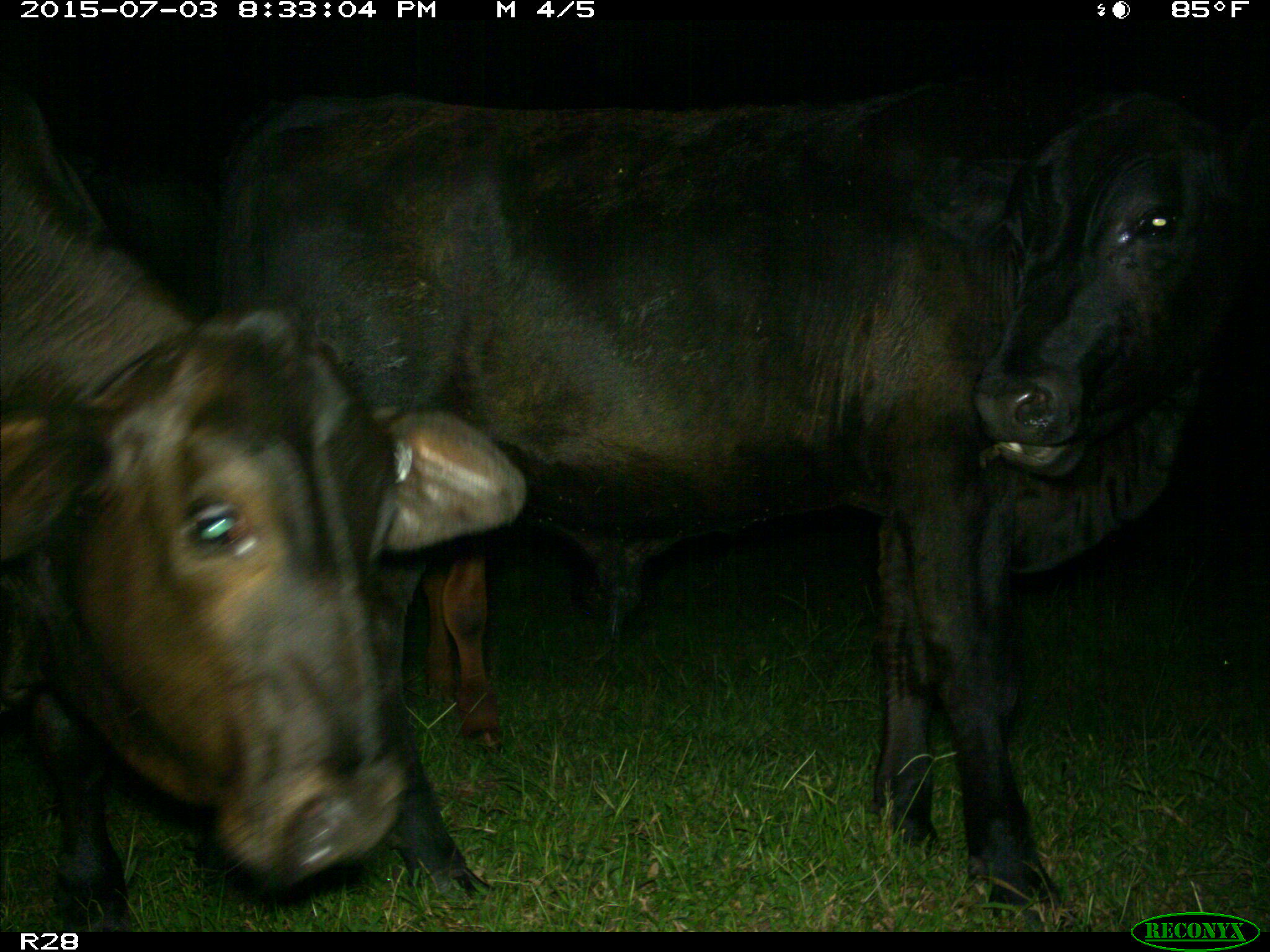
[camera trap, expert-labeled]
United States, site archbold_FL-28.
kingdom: Animalia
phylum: Chordata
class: Mammalia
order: Artiodactyla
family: Bovidae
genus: Bos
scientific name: Bos taurus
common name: domestic cow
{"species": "Bos taurus (domestic cow)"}